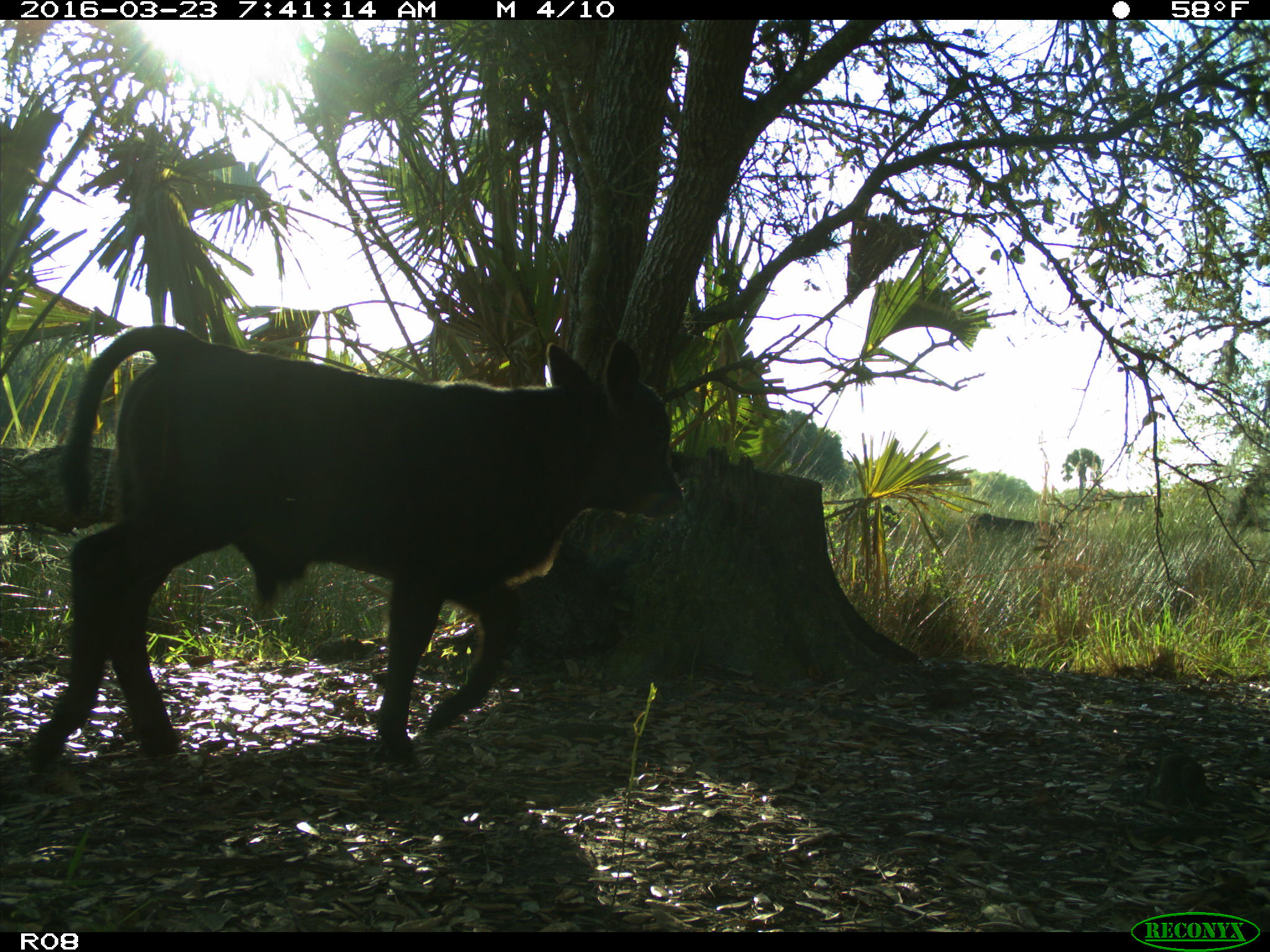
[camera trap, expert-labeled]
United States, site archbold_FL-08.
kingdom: Animalia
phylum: Chordata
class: Mammalia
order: Artiodactyla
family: Bovidae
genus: Bos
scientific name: Bos taurus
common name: domestic cow